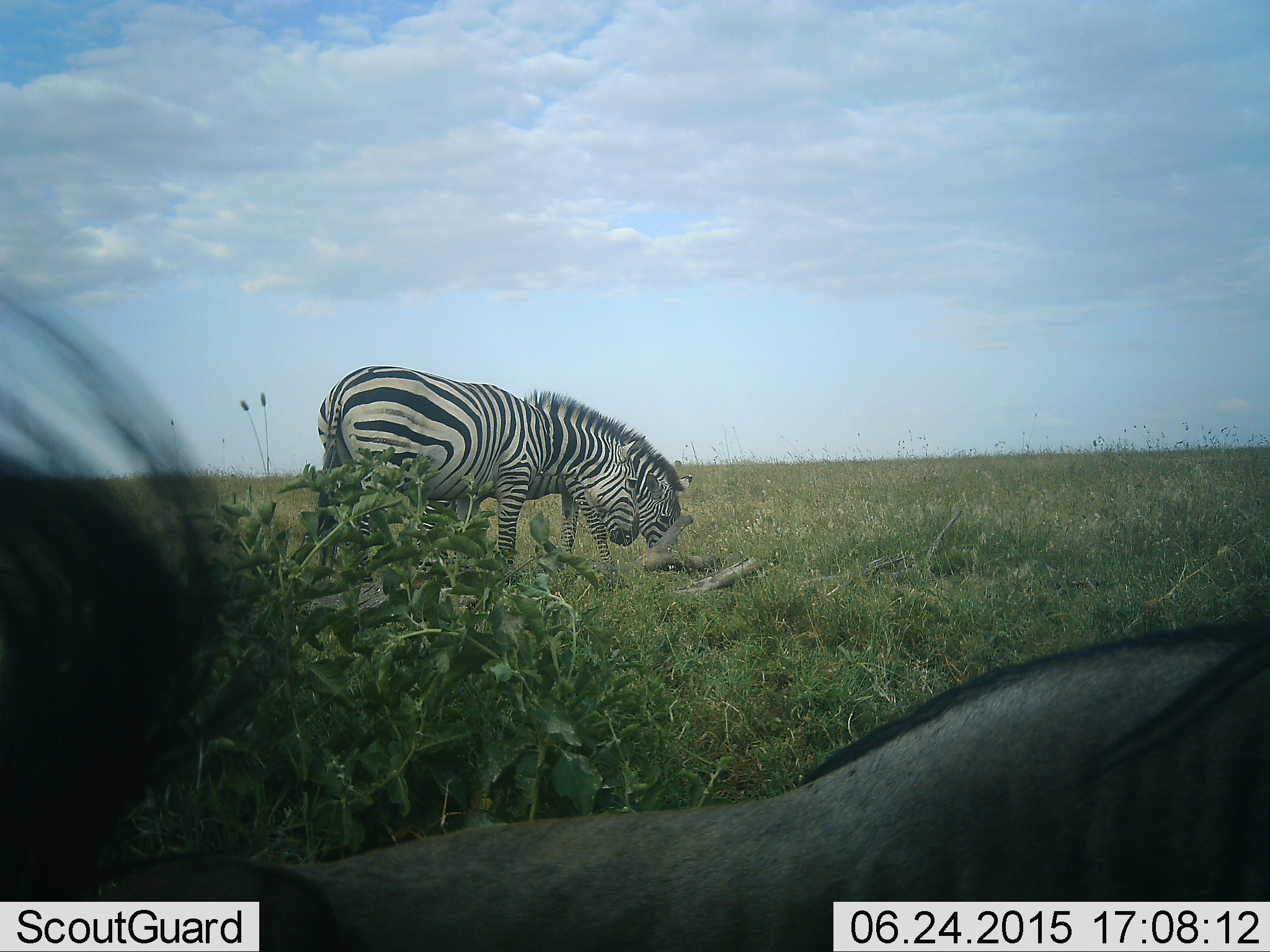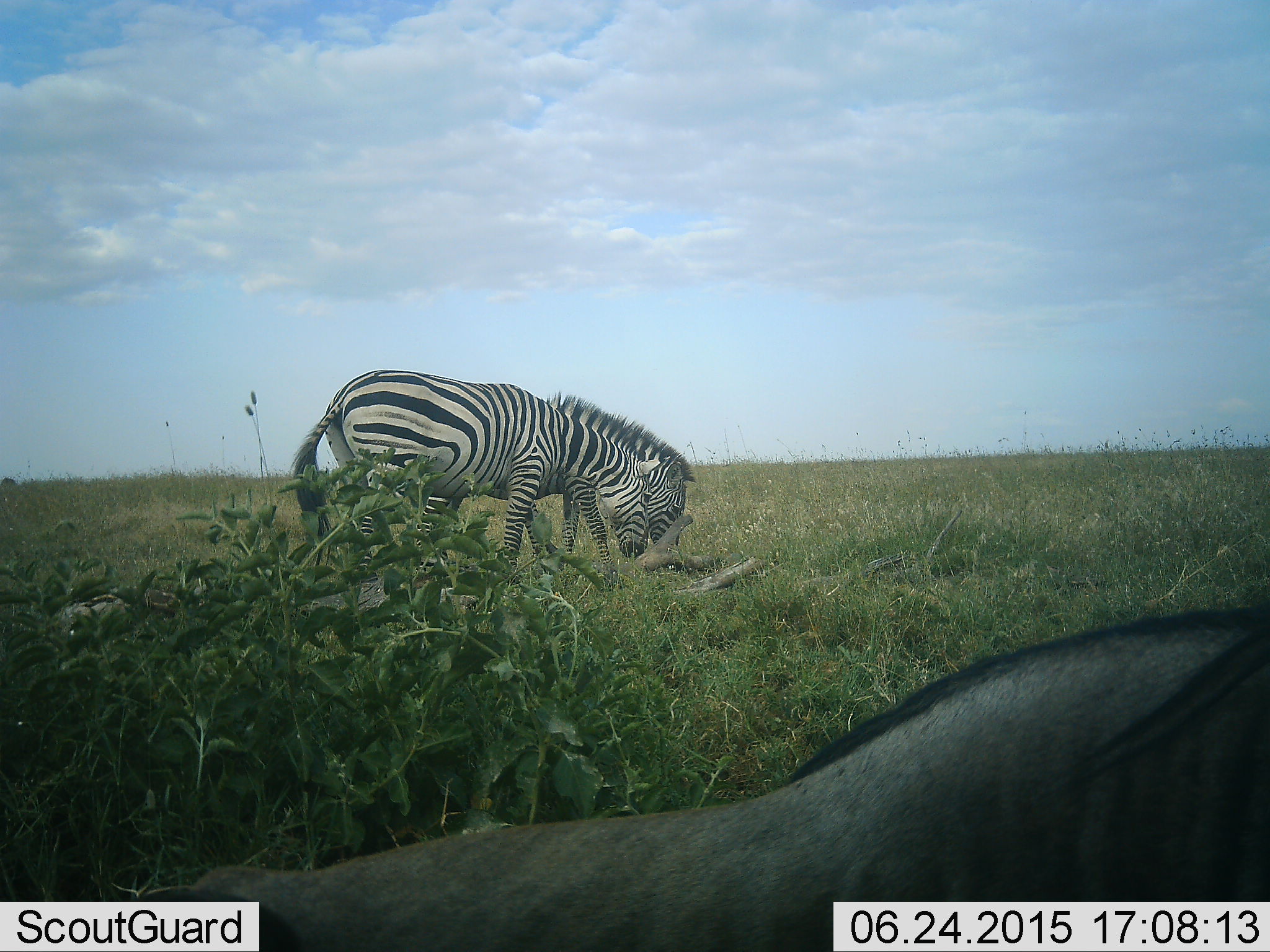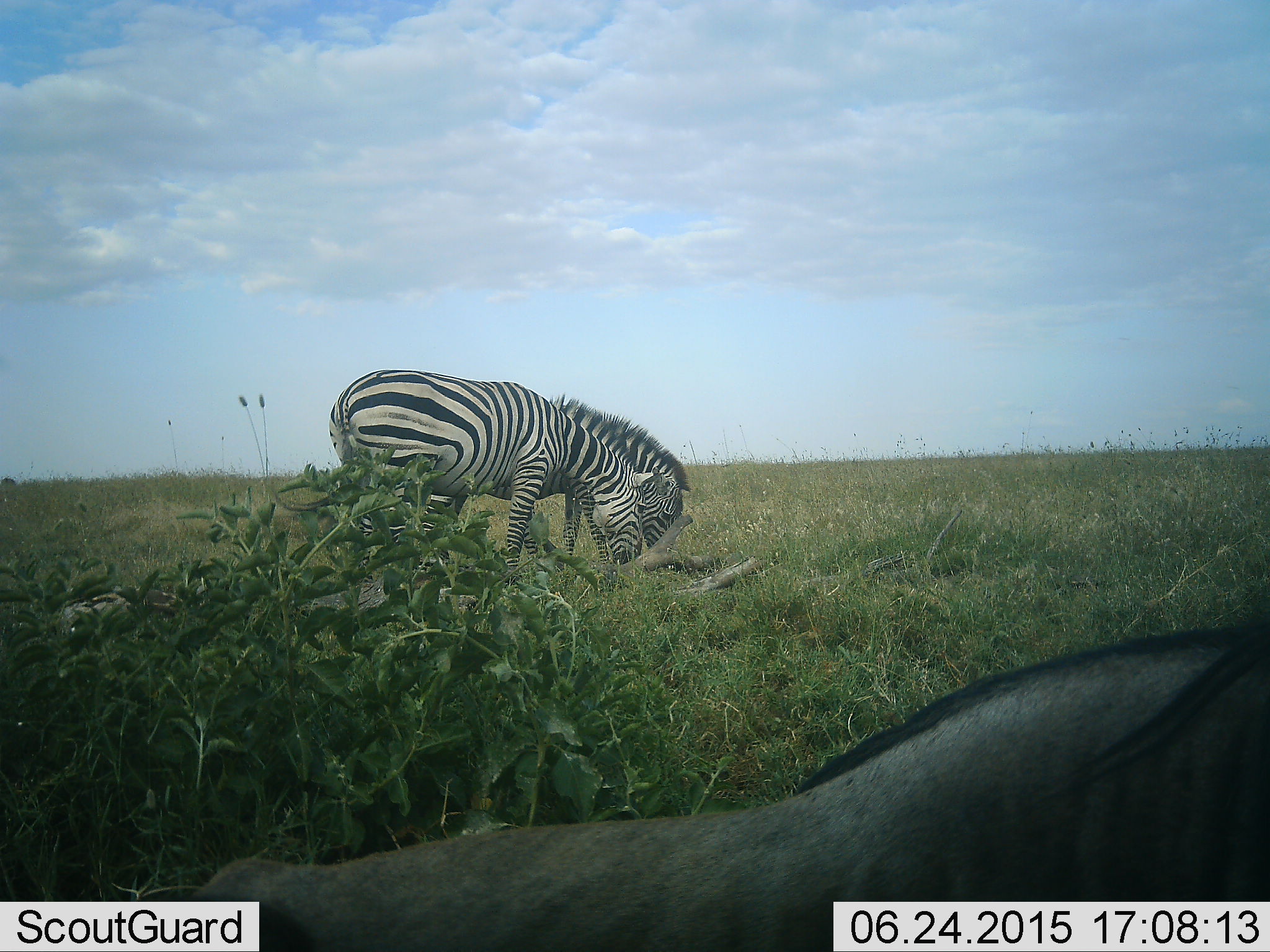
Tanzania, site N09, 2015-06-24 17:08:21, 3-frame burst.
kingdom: Animalia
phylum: Chordata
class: Mammalia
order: Artiodactyla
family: Bovidae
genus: Connochaetes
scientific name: Connochaetes taurinus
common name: blue wildebeest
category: wildebeest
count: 1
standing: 40%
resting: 60%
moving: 0%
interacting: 0%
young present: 0%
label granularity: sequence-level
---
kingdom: Animalia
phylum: Chordata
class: Mammalia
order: Perissodactyla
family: Equidae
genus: Equus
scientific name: Equus quagga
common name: plains zebra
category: zebra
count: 2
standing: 23%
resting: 0%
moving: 0%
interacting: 8%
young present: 0%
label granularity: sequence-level